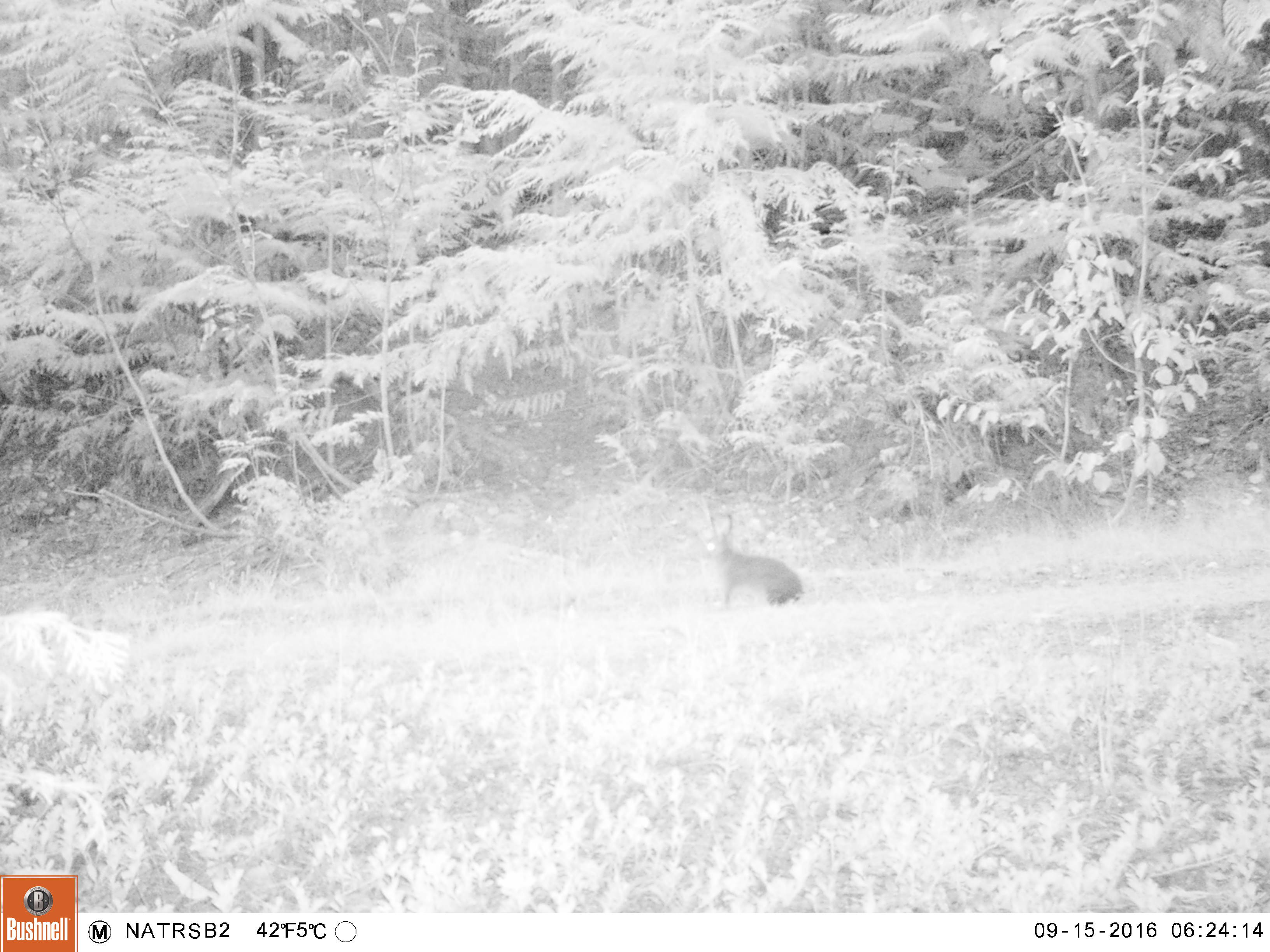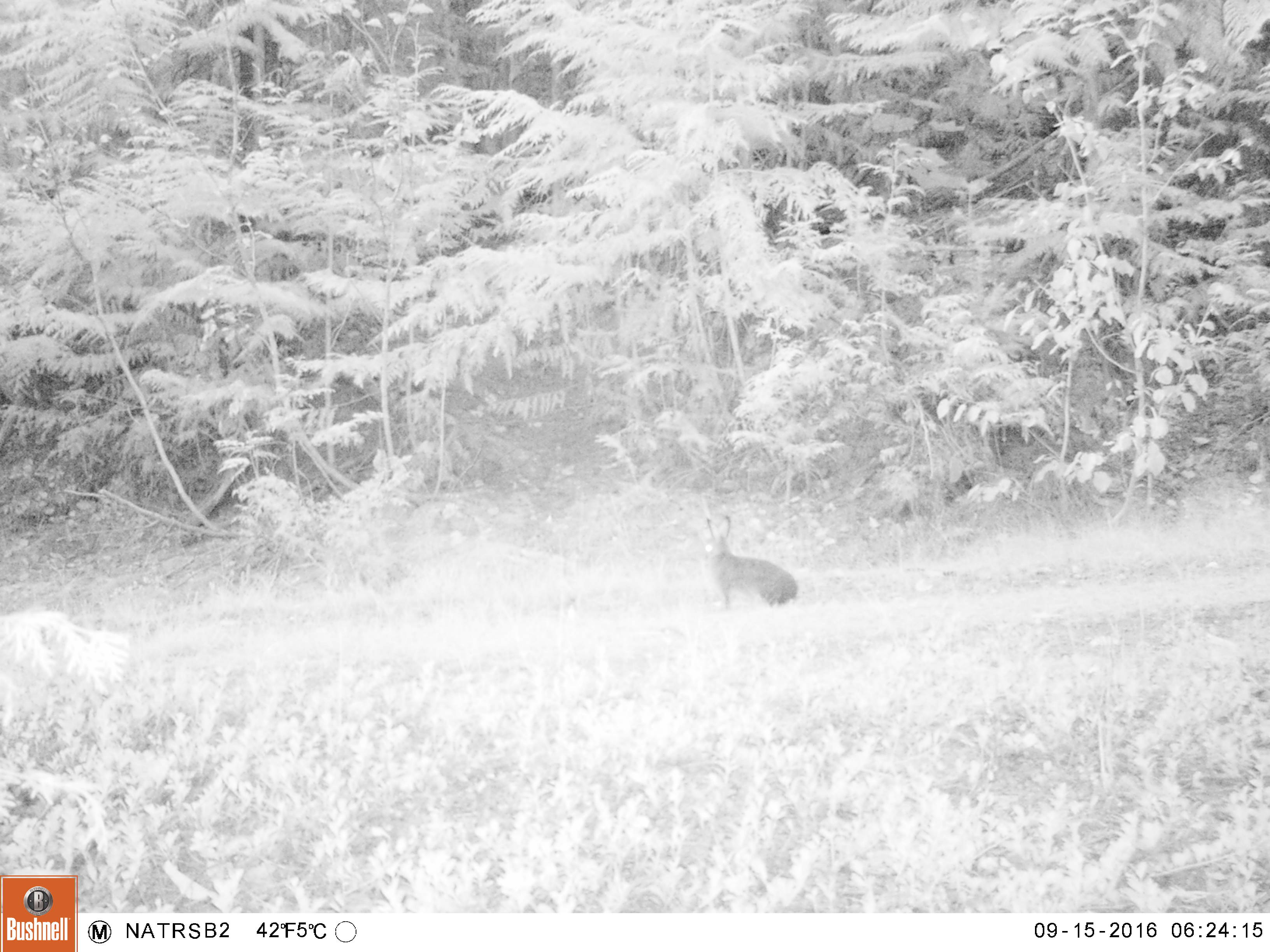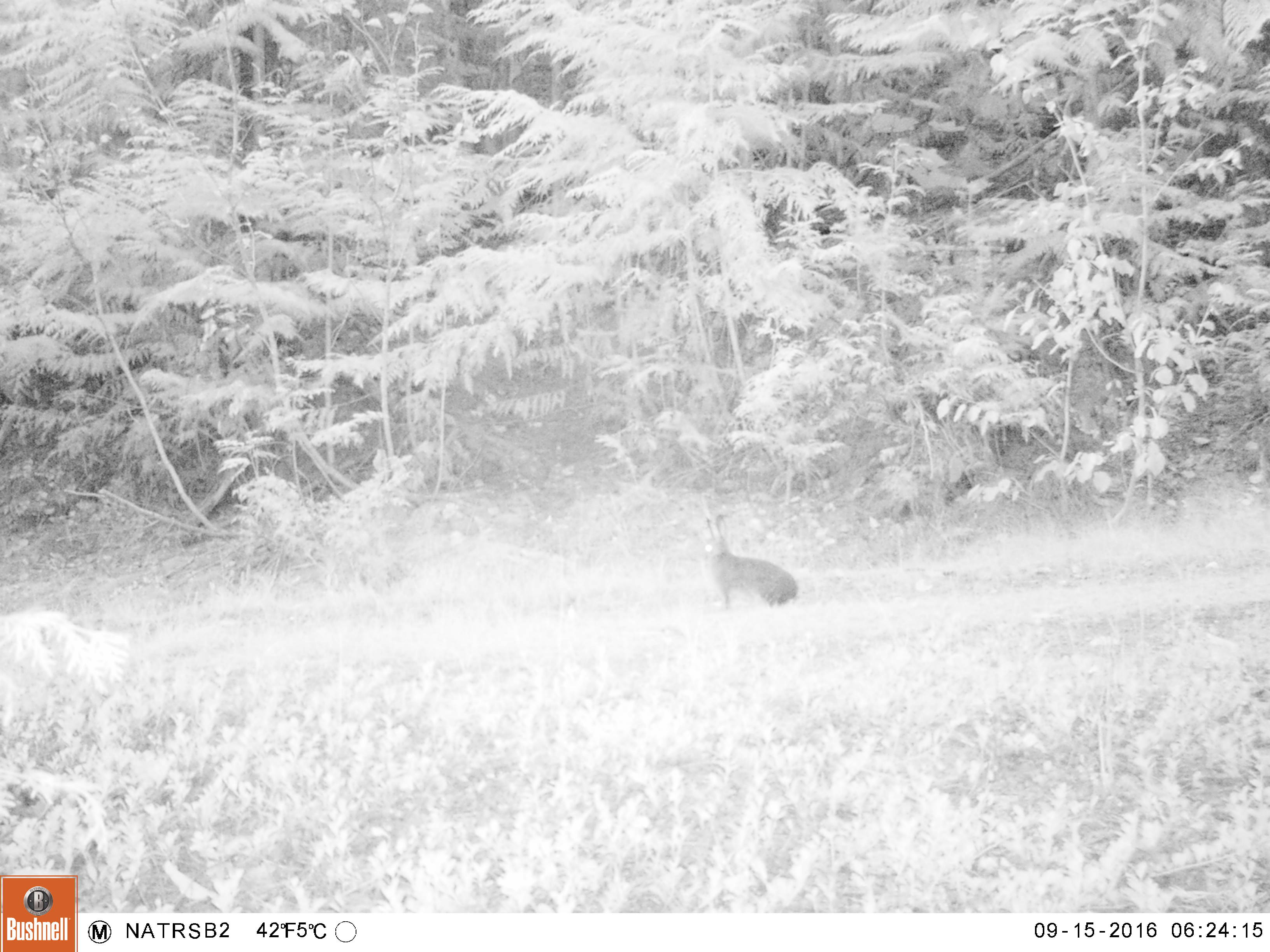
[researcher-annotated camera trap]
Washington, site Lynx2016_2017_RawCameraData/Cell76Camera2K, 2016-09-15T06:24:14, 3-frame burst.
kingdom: Animalia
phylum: Chordata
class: Mammalia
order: Lagomorpha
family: Leporidae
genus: Lepus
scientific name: Lepus americanus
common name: snowshoe hare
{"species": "Lepus americanus (snowshoe hare)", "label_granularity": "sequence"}